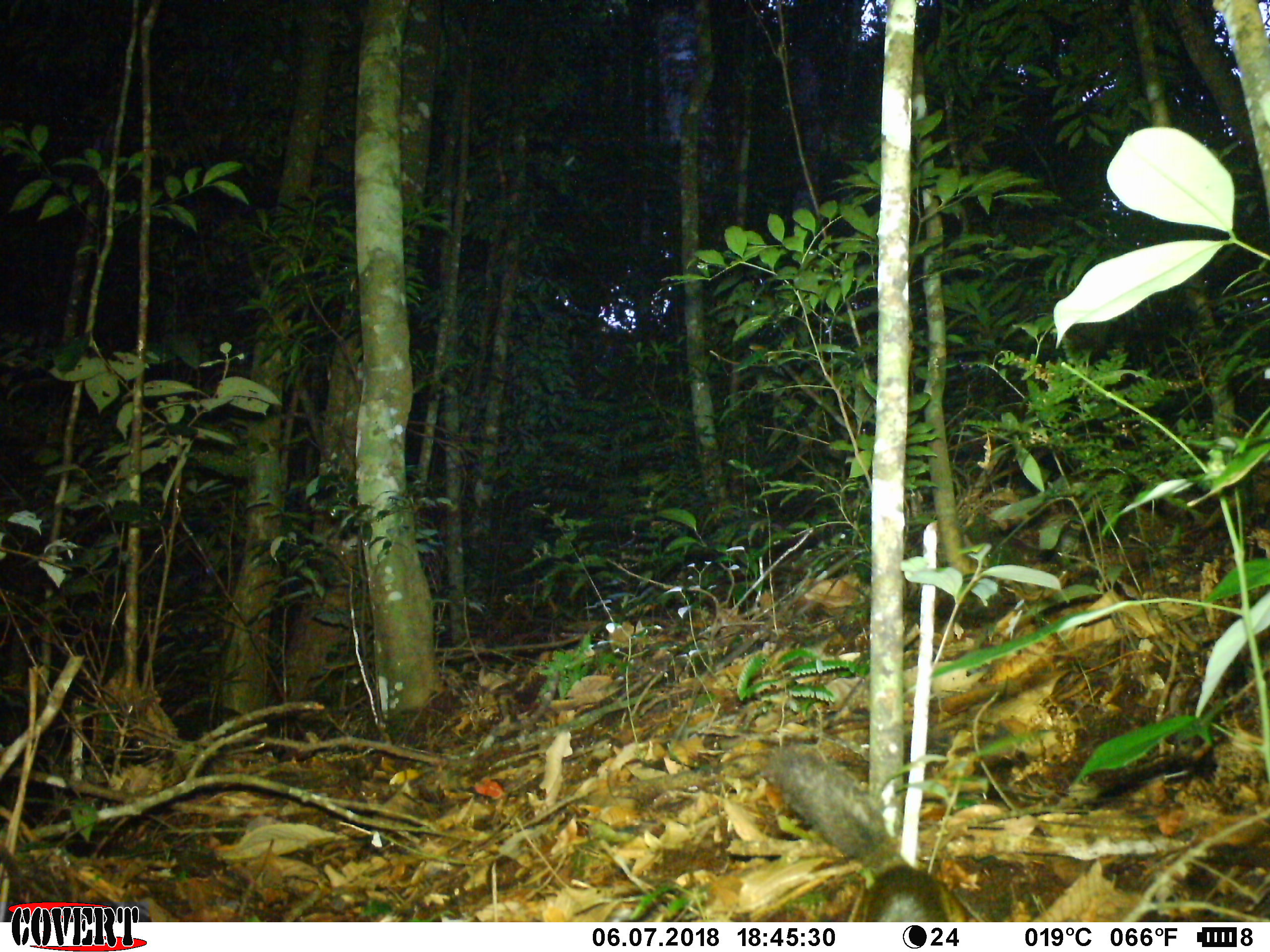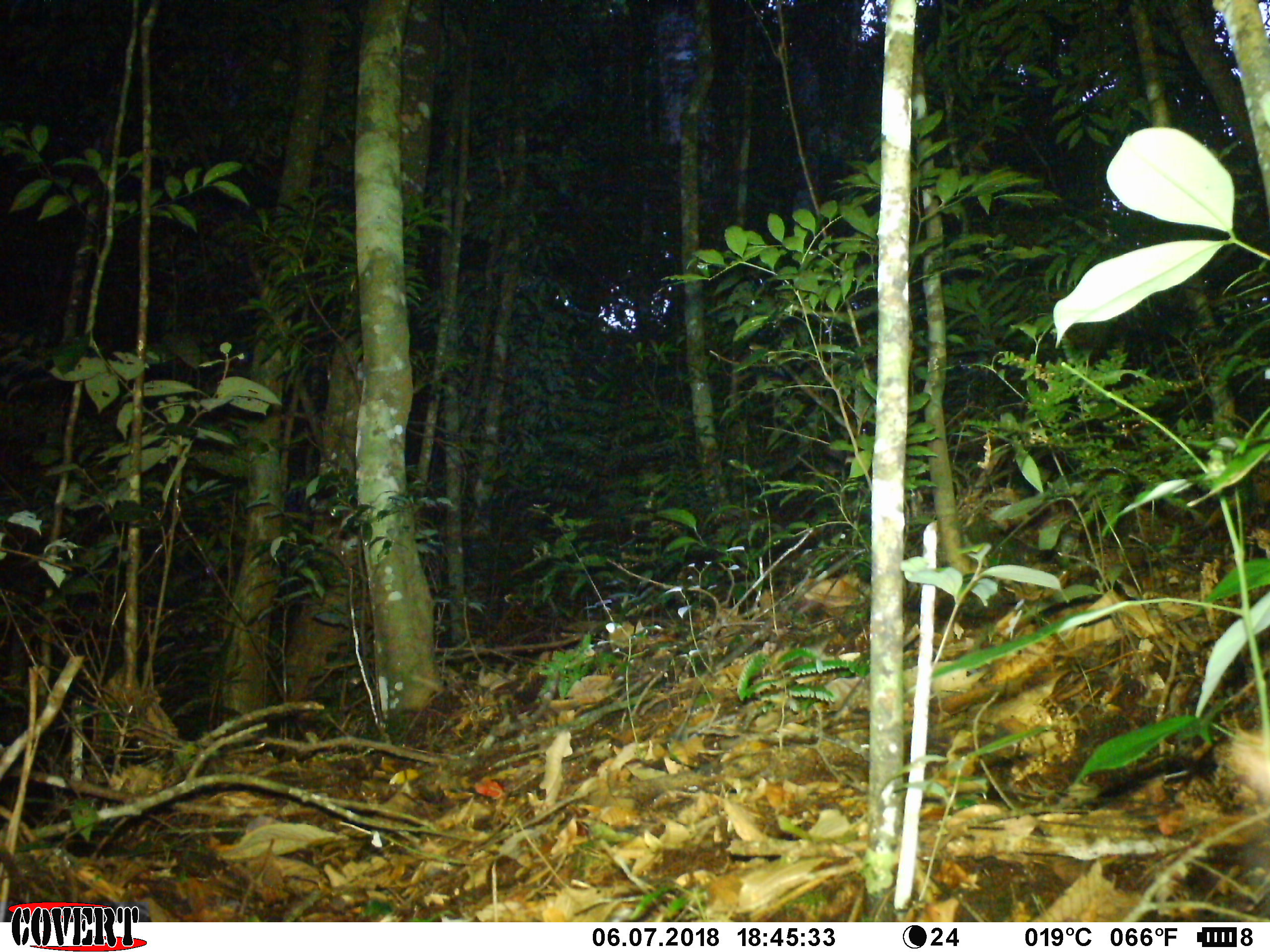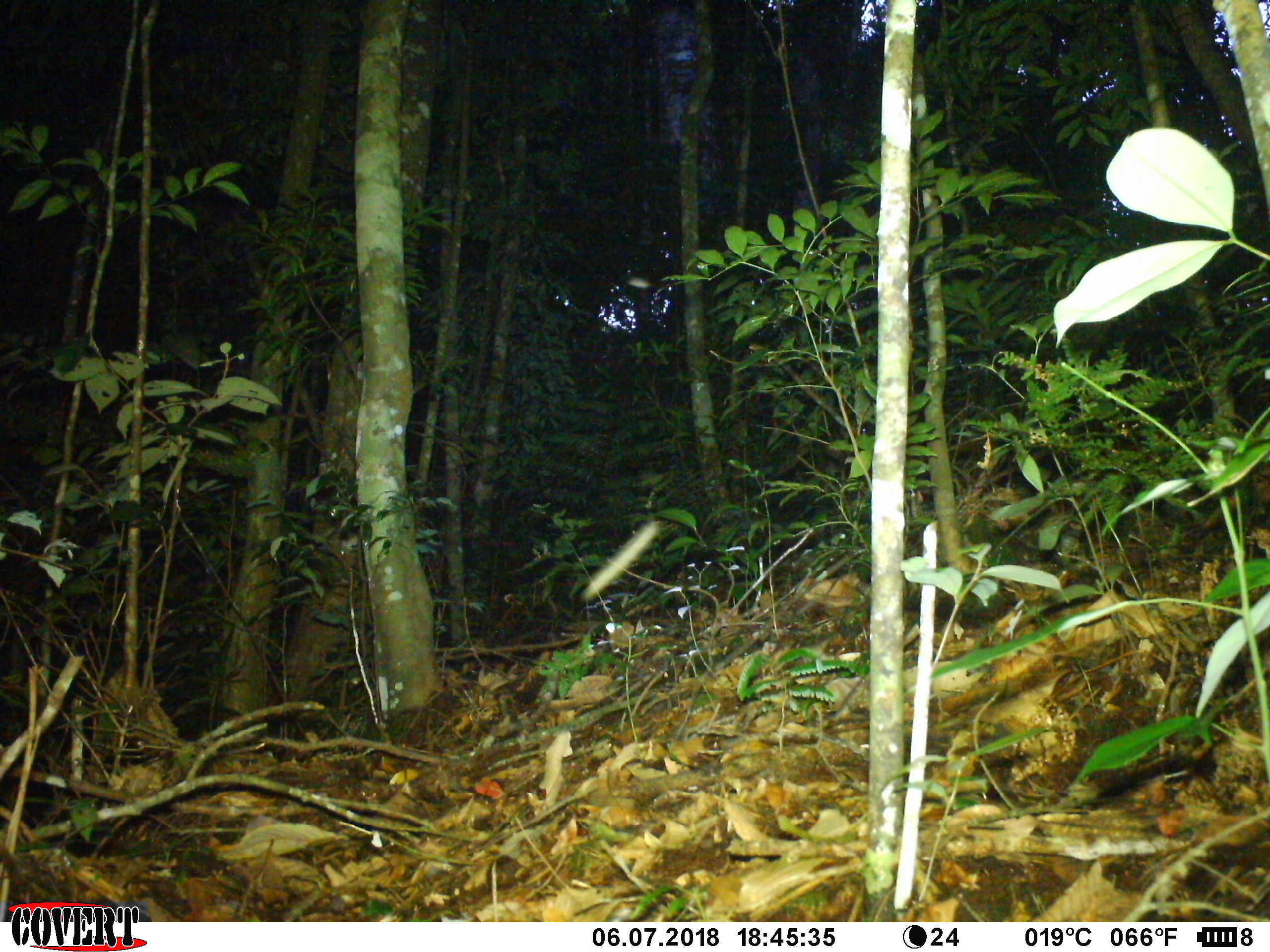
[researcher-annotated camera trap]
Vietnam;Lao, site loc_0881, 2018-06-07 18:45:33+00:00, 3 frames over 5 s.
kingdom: Animalia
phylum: Chordata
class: Mammalia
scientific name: Mammalia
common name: mammal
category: unidentified small mammal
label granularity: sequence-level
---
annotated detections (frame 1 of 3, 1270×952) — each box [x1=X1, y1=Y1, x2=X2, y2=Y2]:
unidentified small mammal: [x1=768, y1=746, x2=948, y2=922]